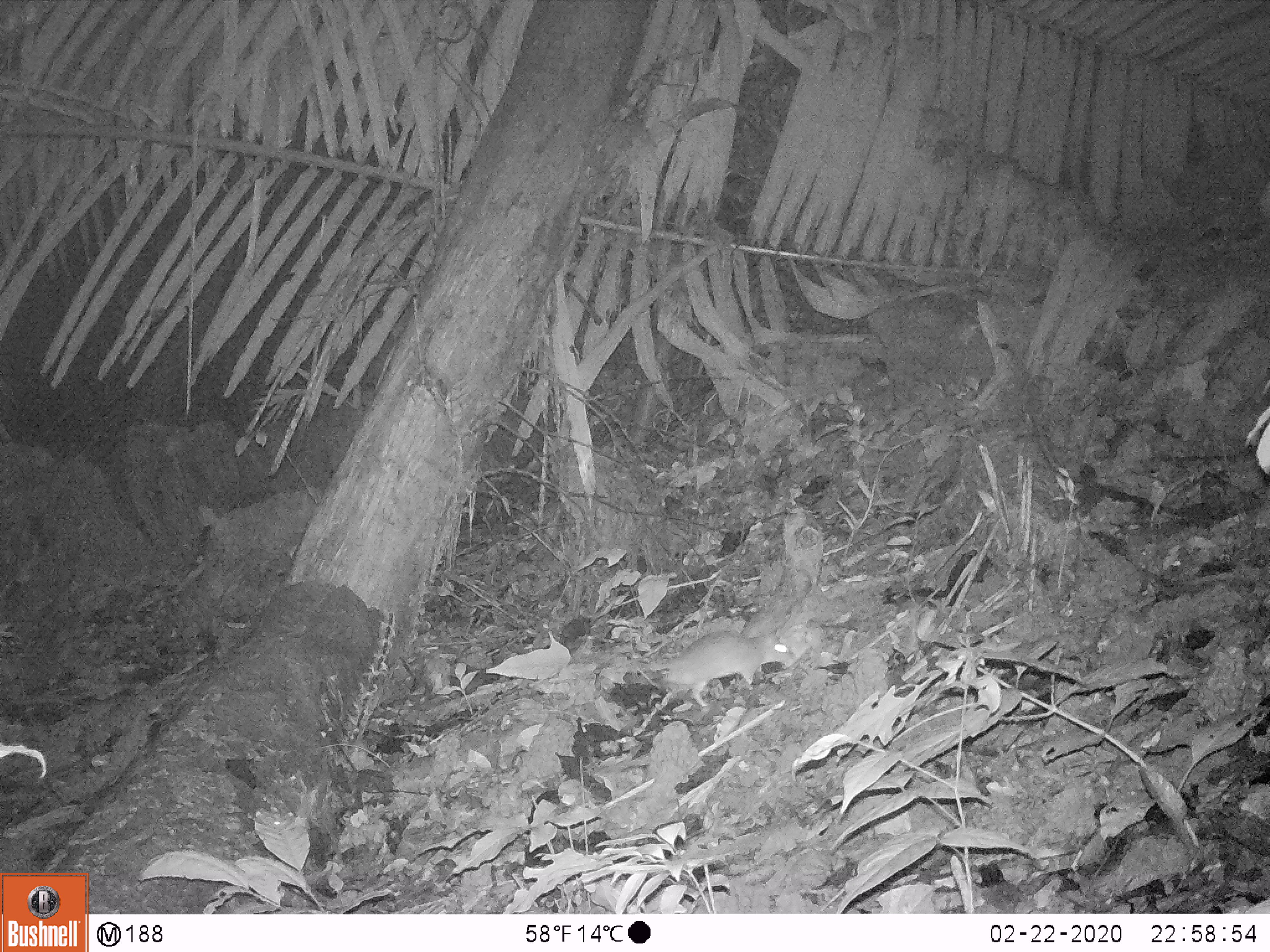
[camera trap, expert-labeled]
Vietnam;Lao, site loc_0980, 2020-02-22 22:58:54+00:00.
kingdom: Animalia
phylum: Chordata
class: Mammalia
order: Rodentia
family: Muridae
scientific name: Muridae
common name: old-world mice and rats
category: unidentified murid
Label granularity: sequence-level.